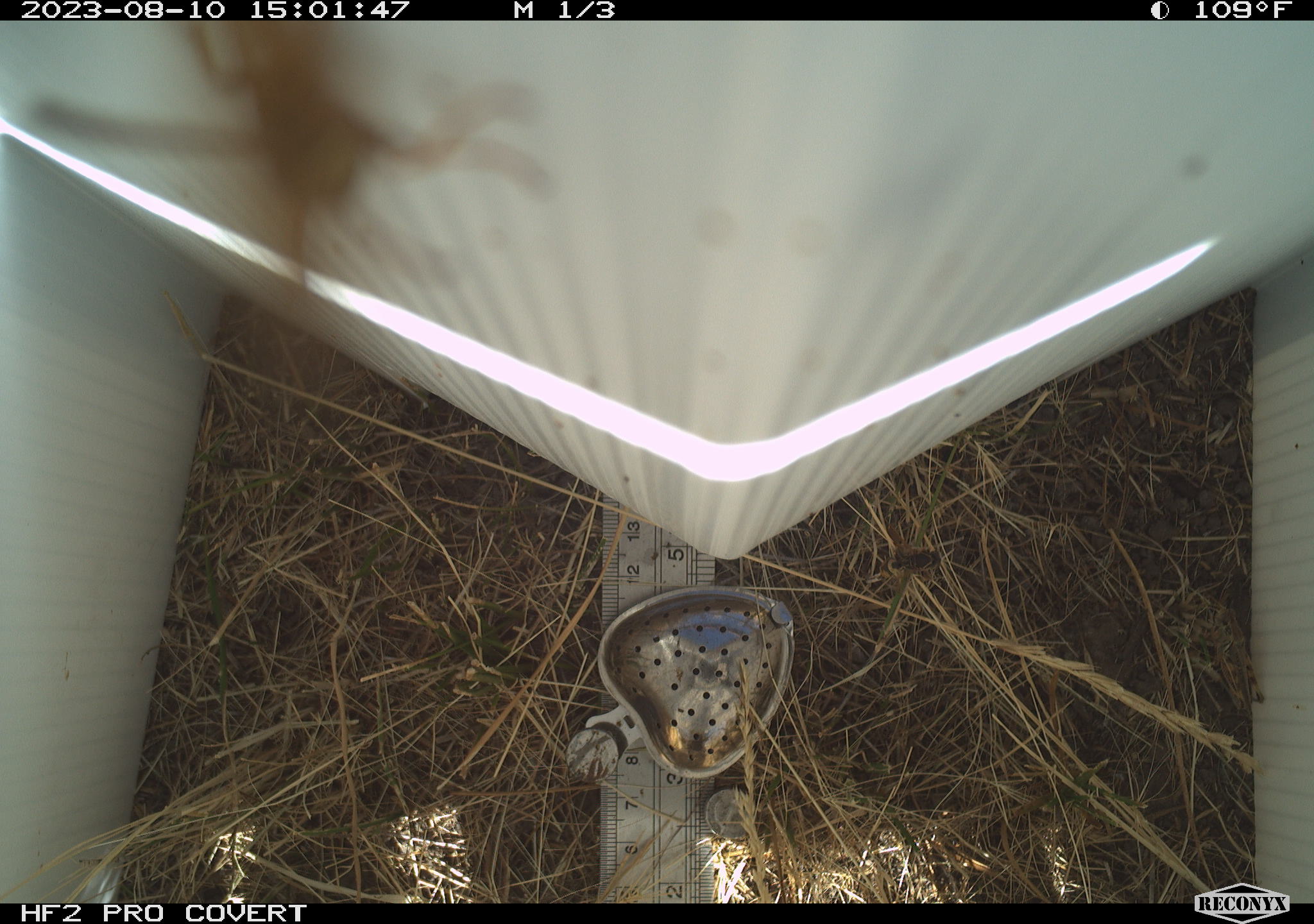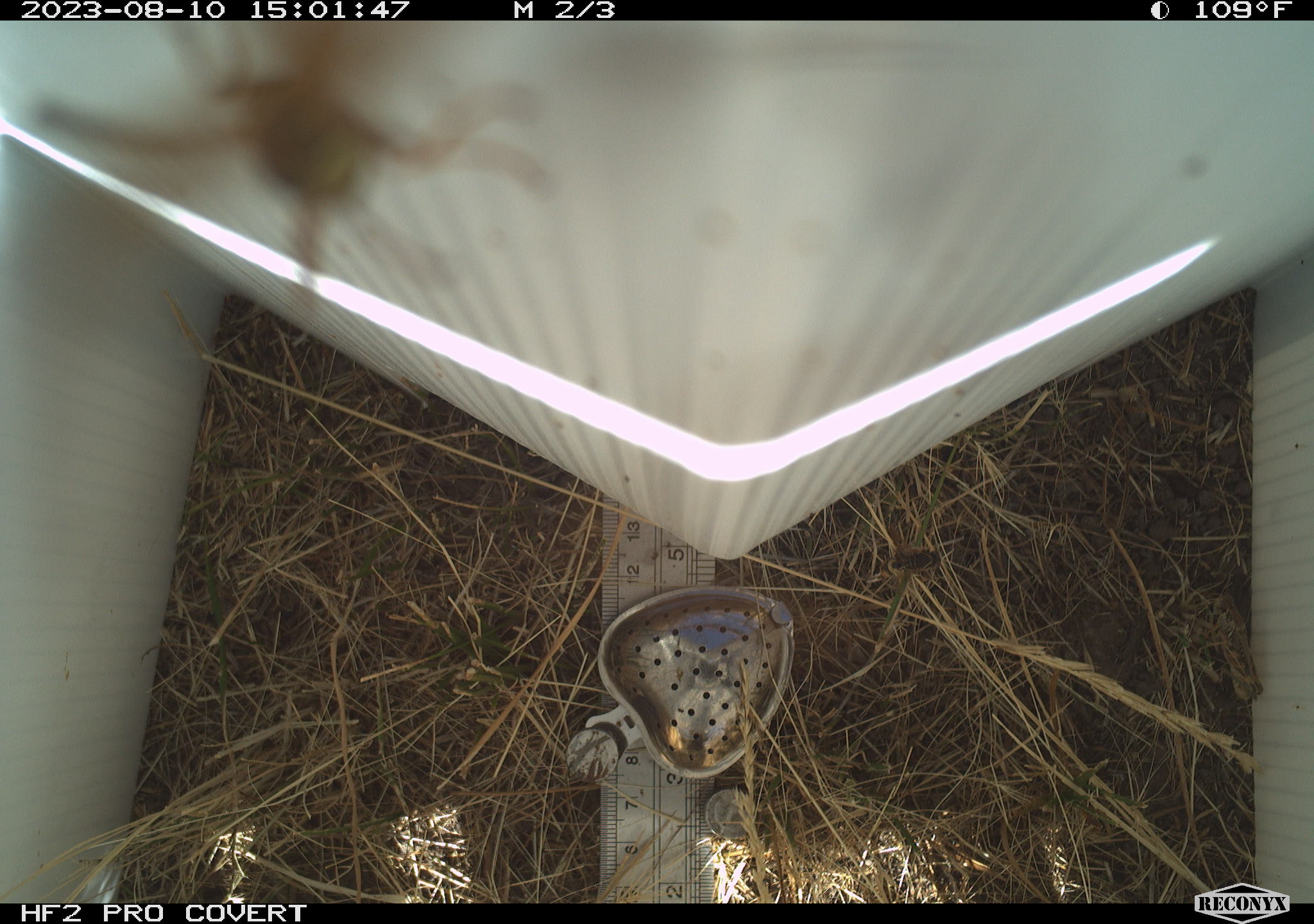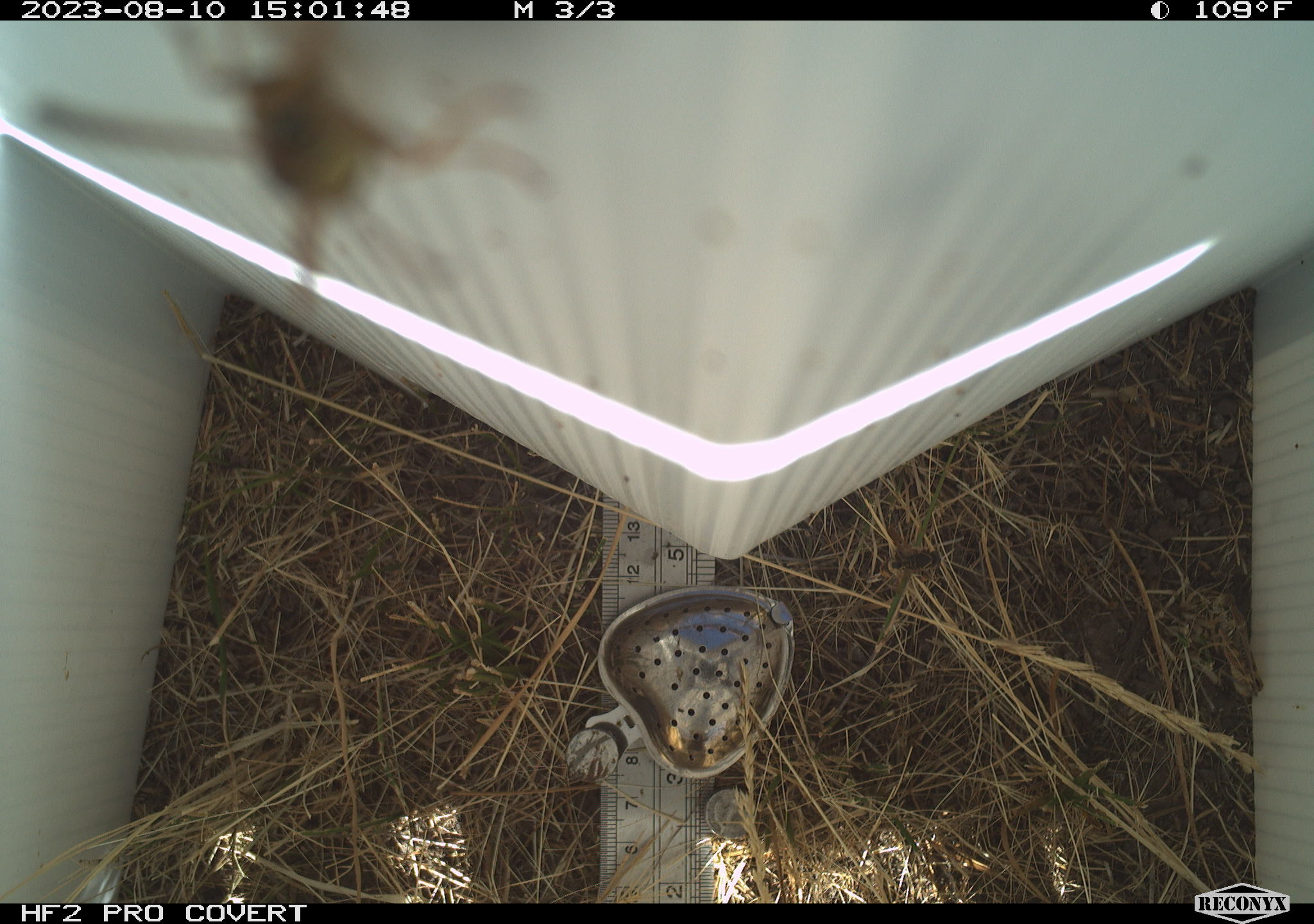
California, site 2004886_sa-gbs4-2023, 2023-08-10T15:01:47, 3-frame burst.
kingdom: Animalia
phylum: Arthropoda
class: Insecta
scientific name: Insecta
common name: insect